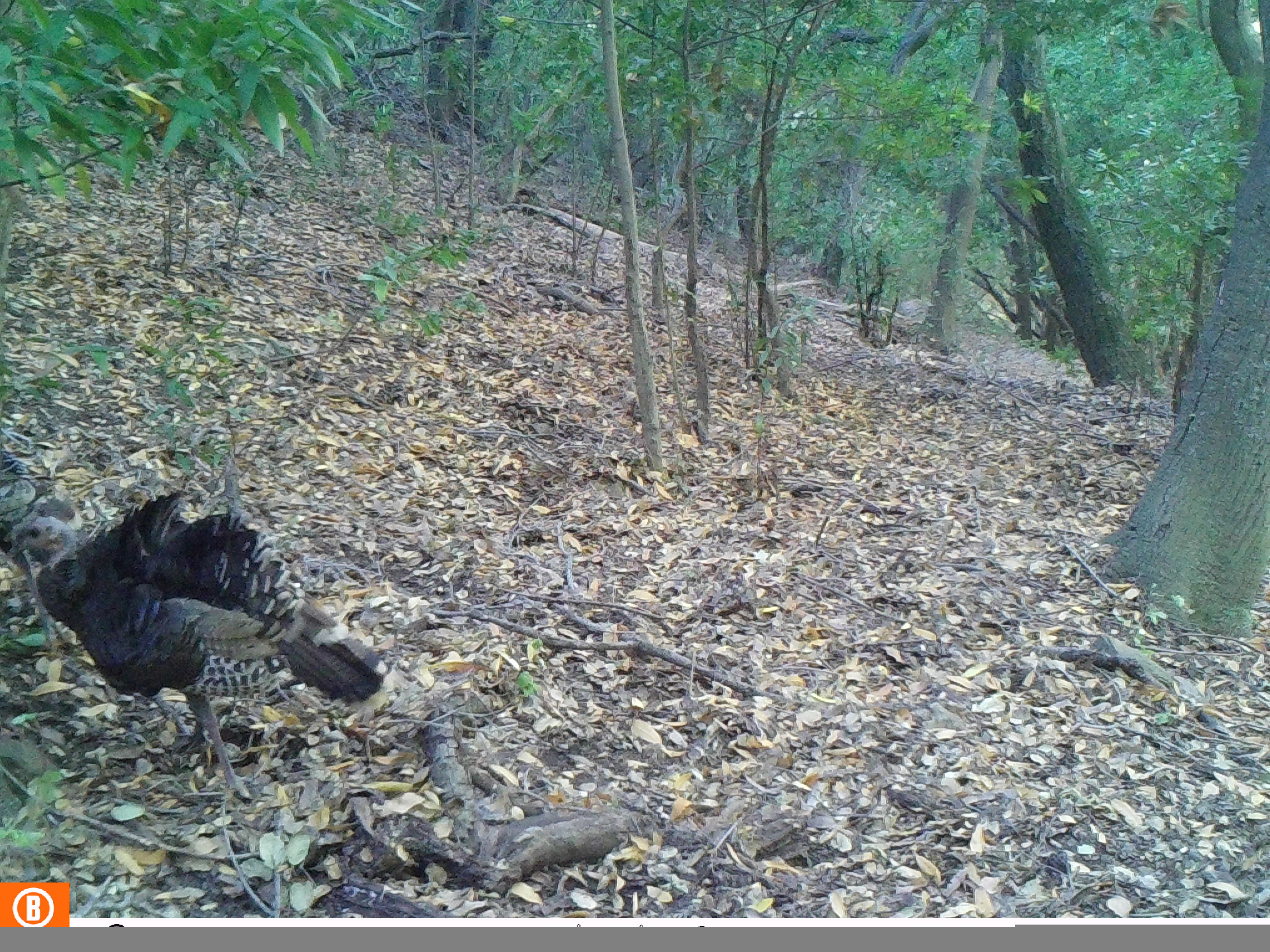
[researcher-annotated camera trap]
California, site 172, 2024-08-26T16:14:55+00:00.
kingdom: Animalia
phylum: Chordata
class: Aves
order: Galliformes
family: Phasianidae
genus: Meleagris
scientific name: Meleagris gallopavo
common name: turkey